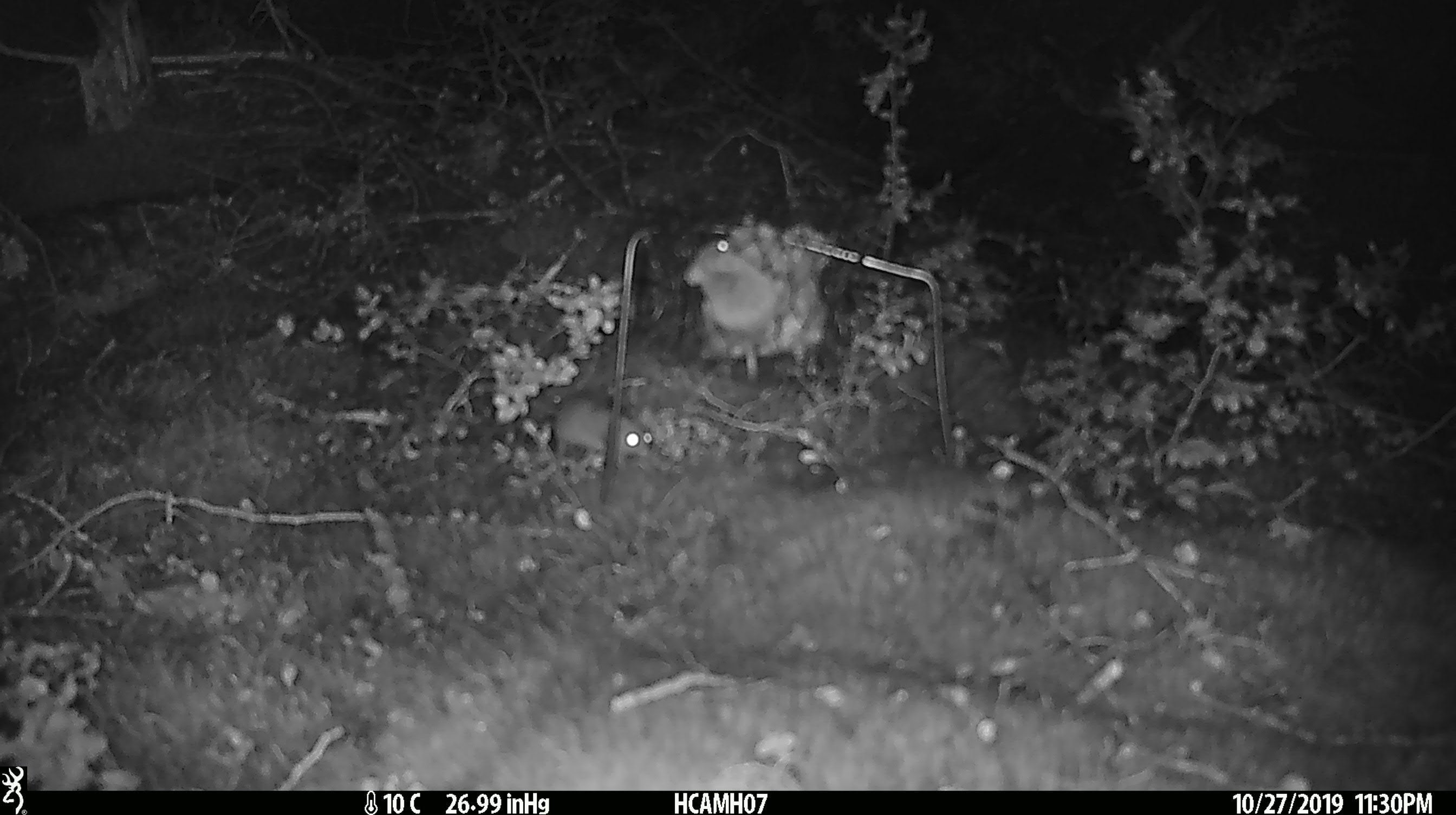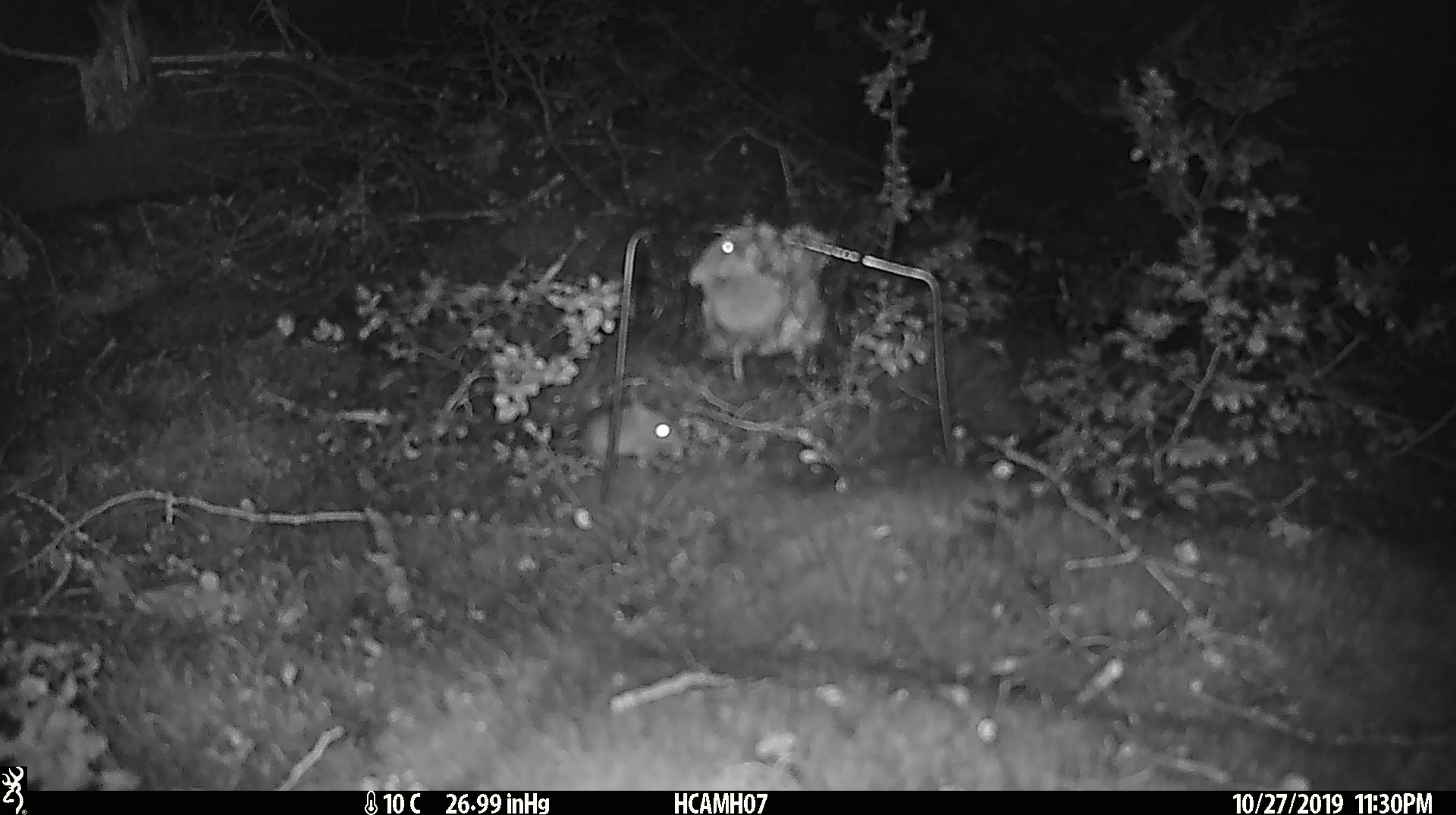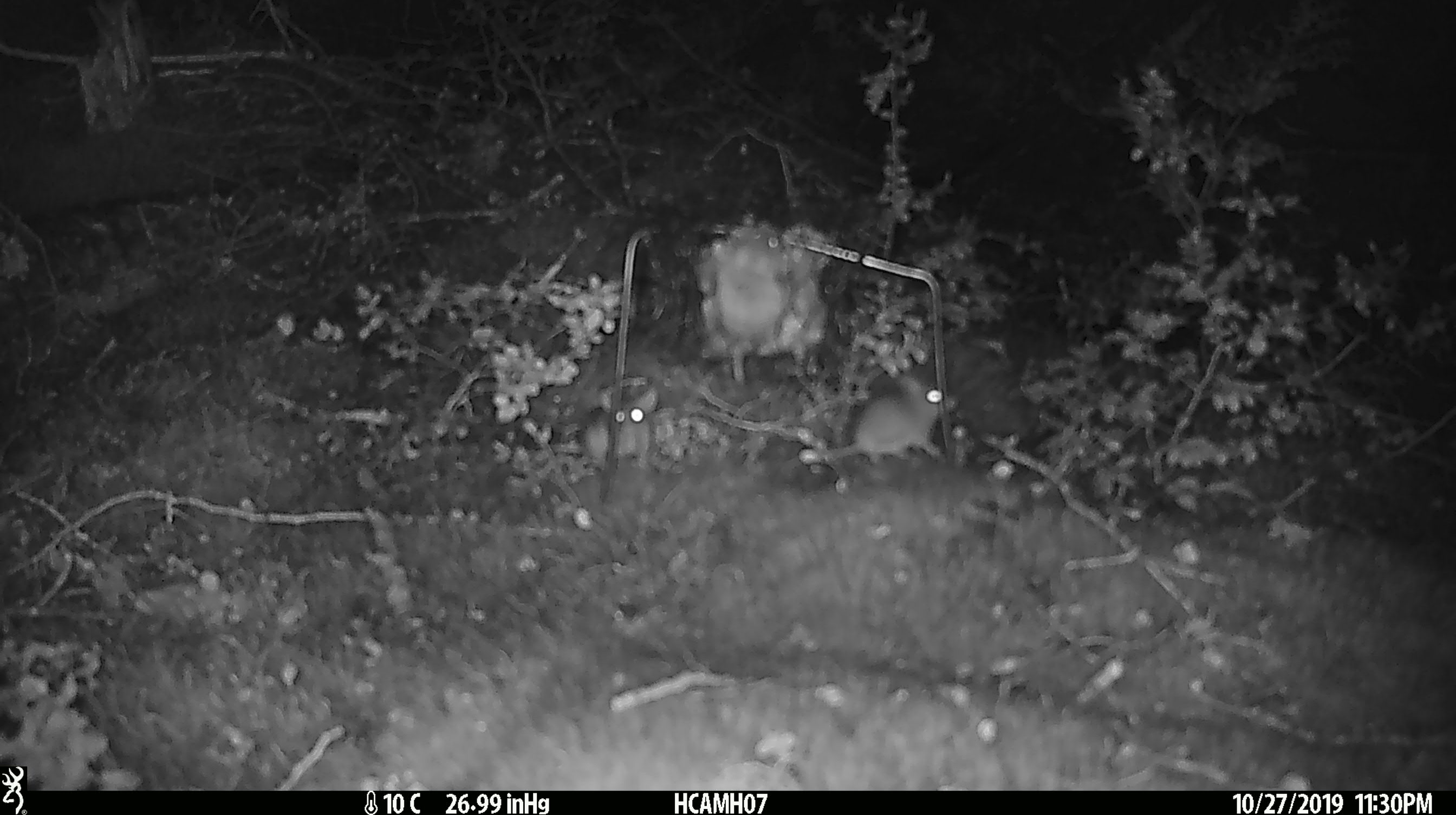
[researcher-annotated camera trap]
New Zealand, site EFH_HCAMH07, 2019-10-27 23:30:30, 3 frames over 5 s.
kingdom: Animalia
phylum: Chordata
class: Mammalia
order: Rodentia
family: Muridae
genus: Mus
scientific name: Mus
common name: mouse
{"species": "mouse (Mus)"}